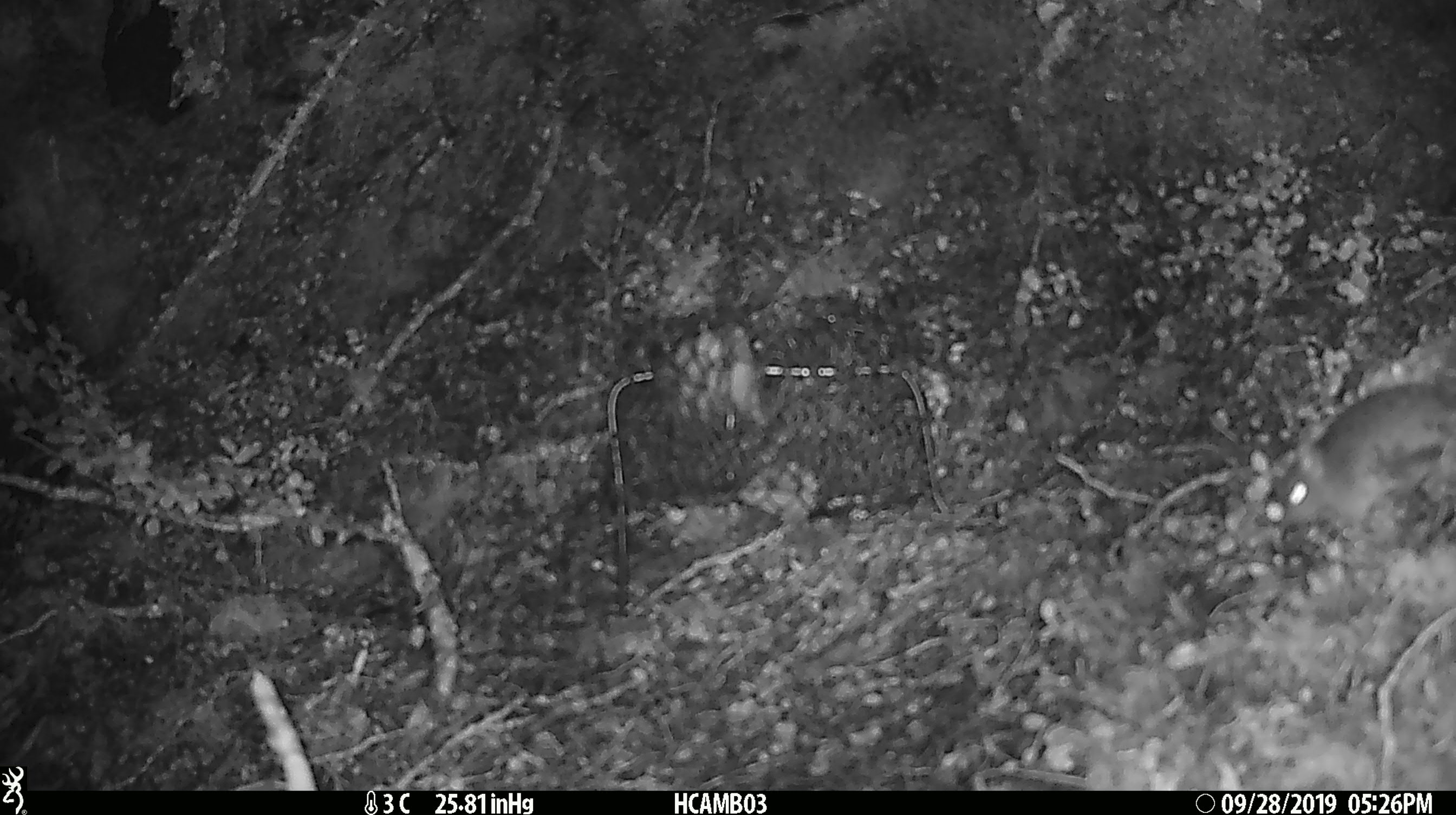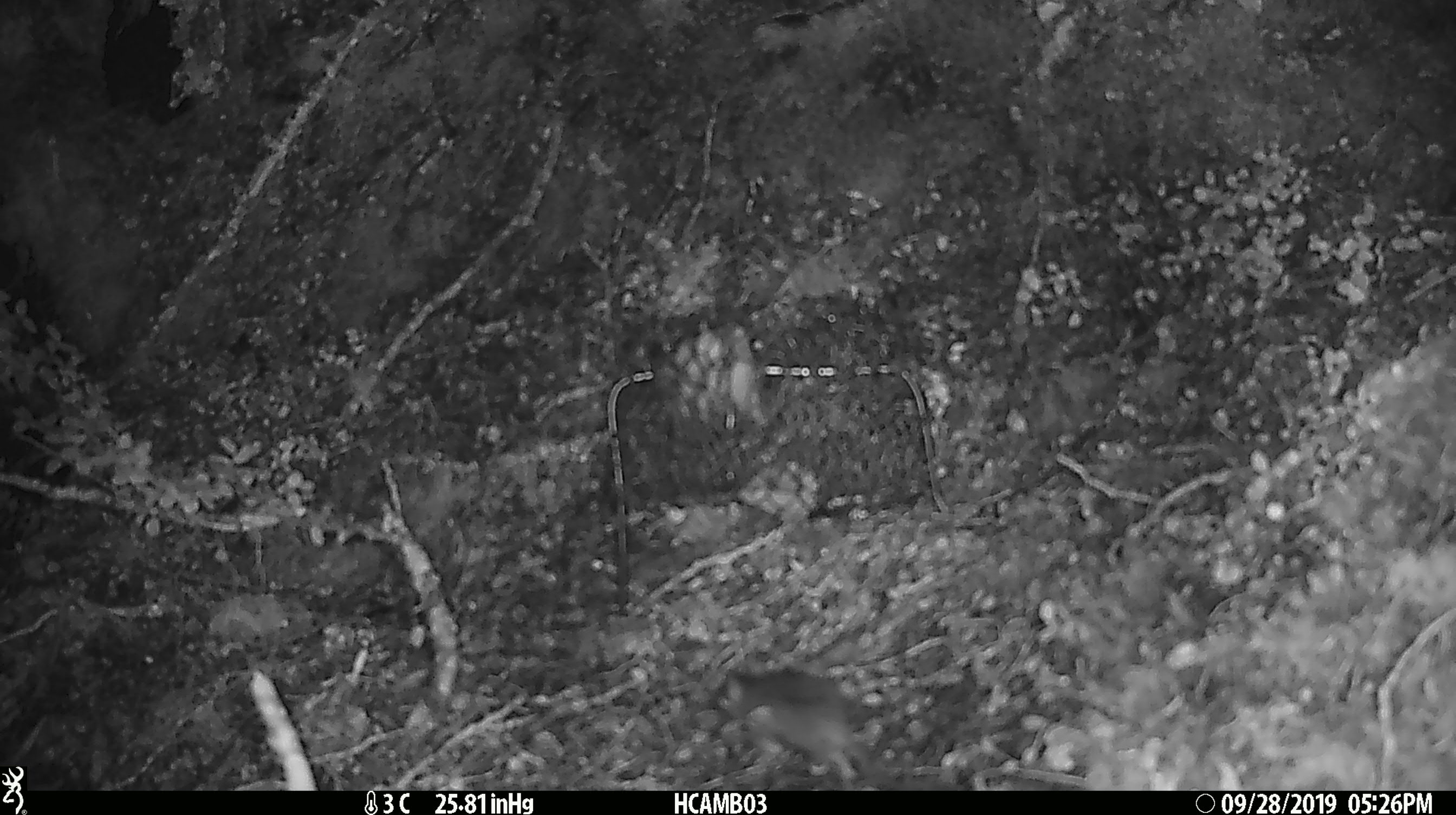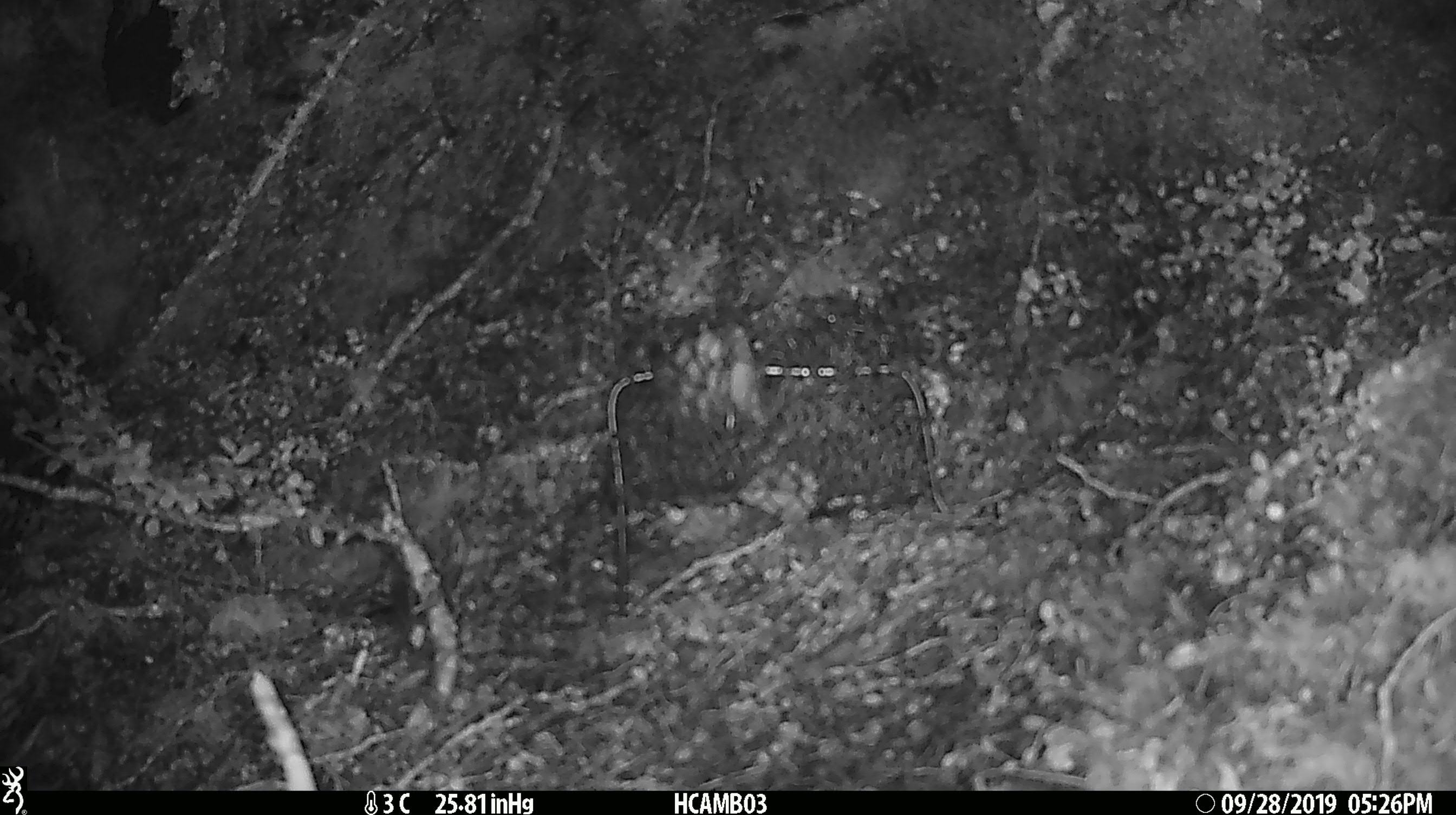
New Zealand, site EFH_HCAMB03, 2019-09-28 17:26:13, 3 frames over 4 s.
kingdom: Animalia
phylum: Chordata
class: Mammalia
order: Rodentia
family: Muridae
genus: Mus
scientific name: Mus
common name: mouse